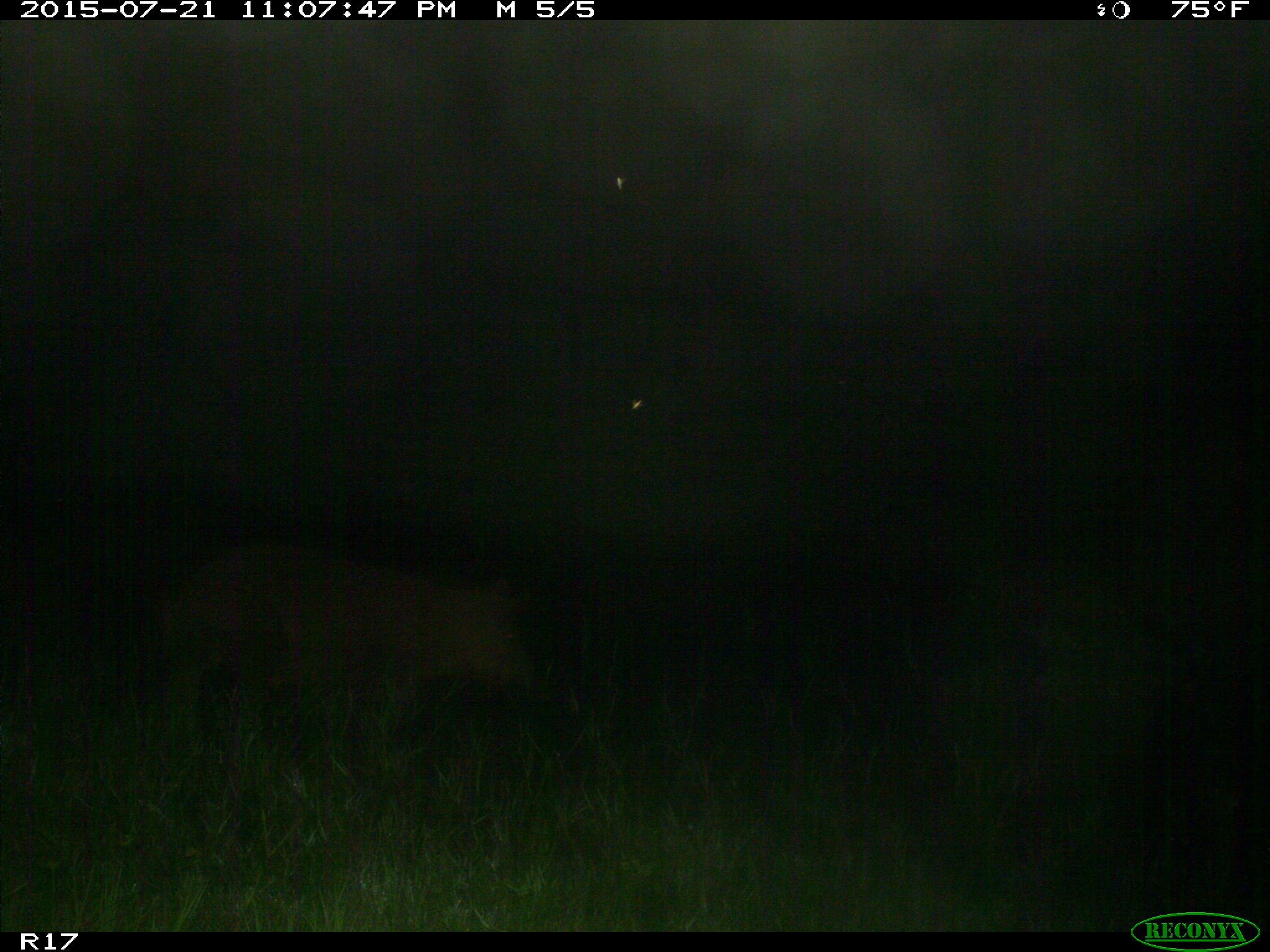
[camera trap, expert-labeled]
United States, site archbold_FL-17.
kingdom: Animalia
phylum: Chordata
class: Mammalia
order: Artiodactyla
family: Suidae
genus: Sus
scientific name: Sus scrofa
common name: wild boar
Sus scrofa (wild boar).